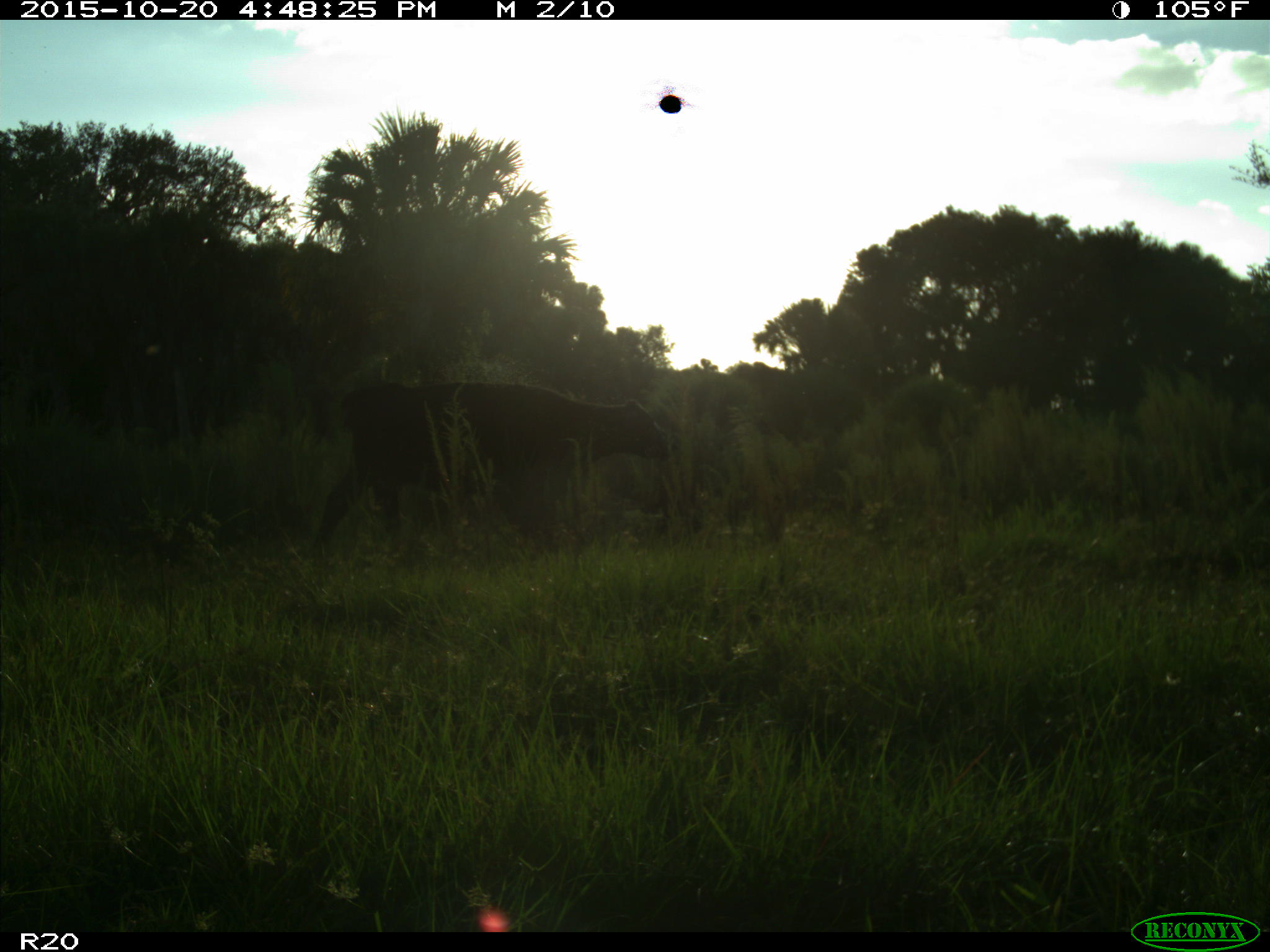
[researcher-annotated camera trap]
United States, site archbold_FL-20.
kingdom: Animalia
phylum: Chordata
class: Mammalia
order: Artiodactyla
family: Bovidae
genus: Bos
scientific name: Bos taurus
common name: domestic cow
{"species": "Bos taurus (domestic cow)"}